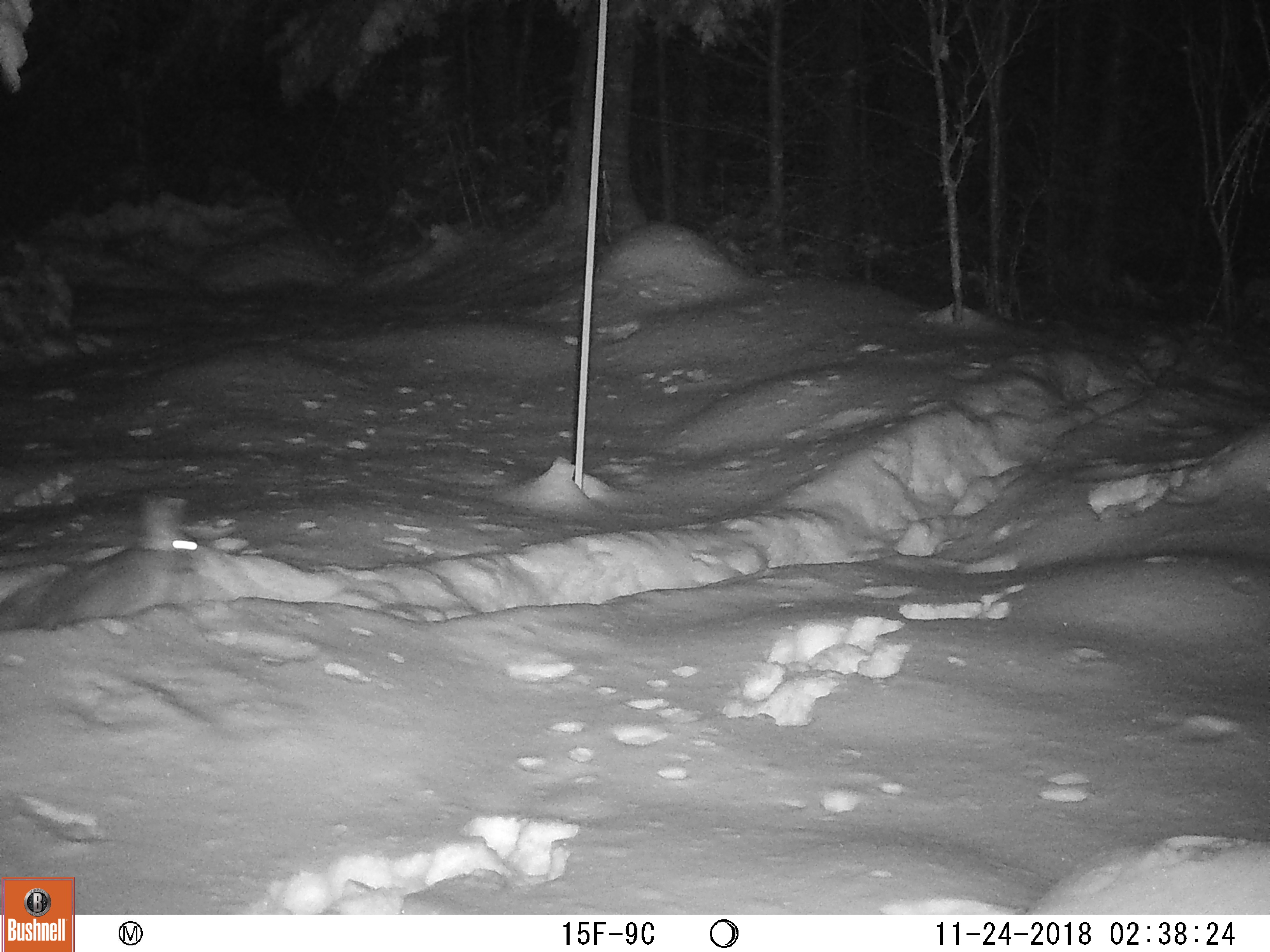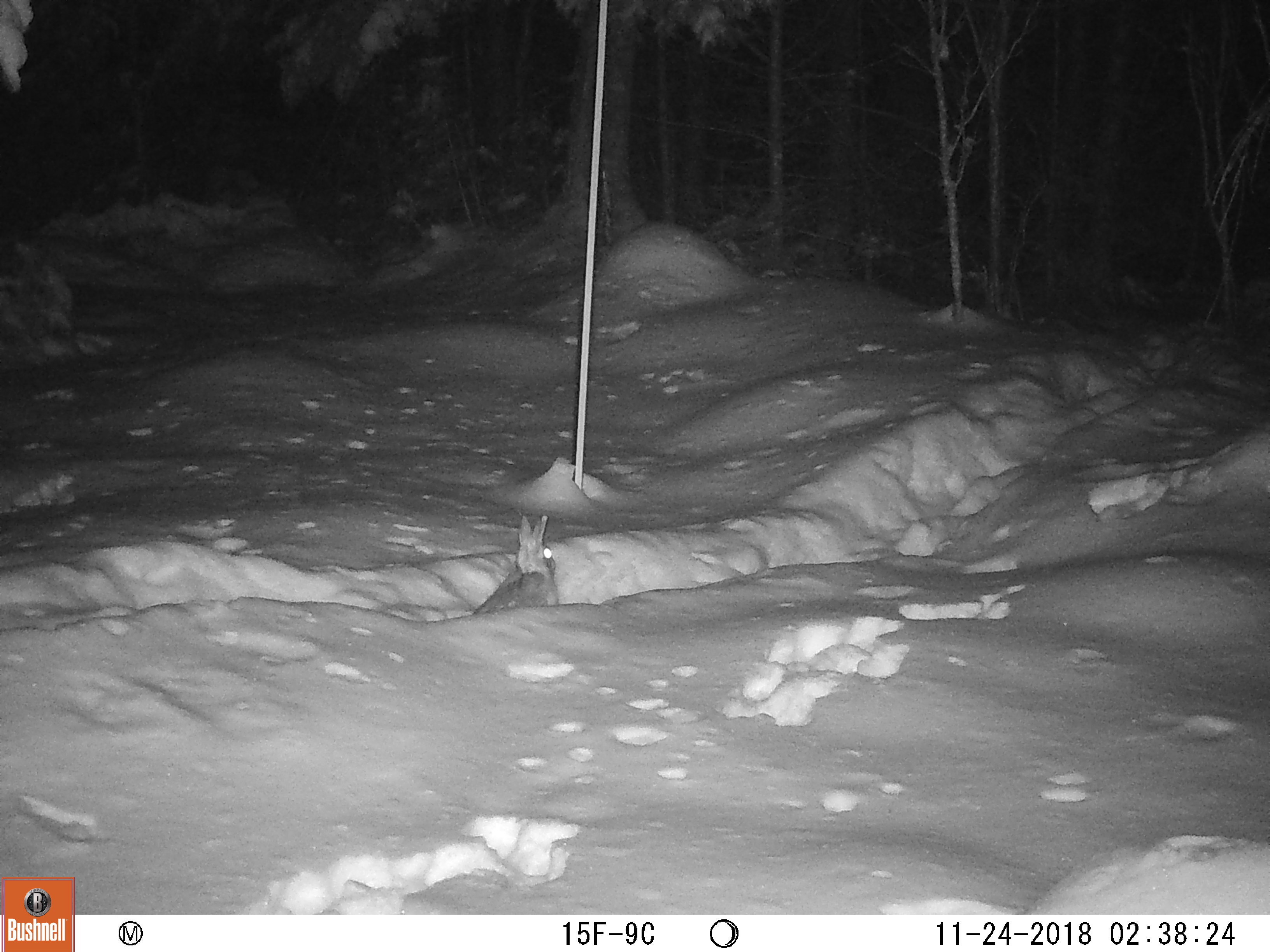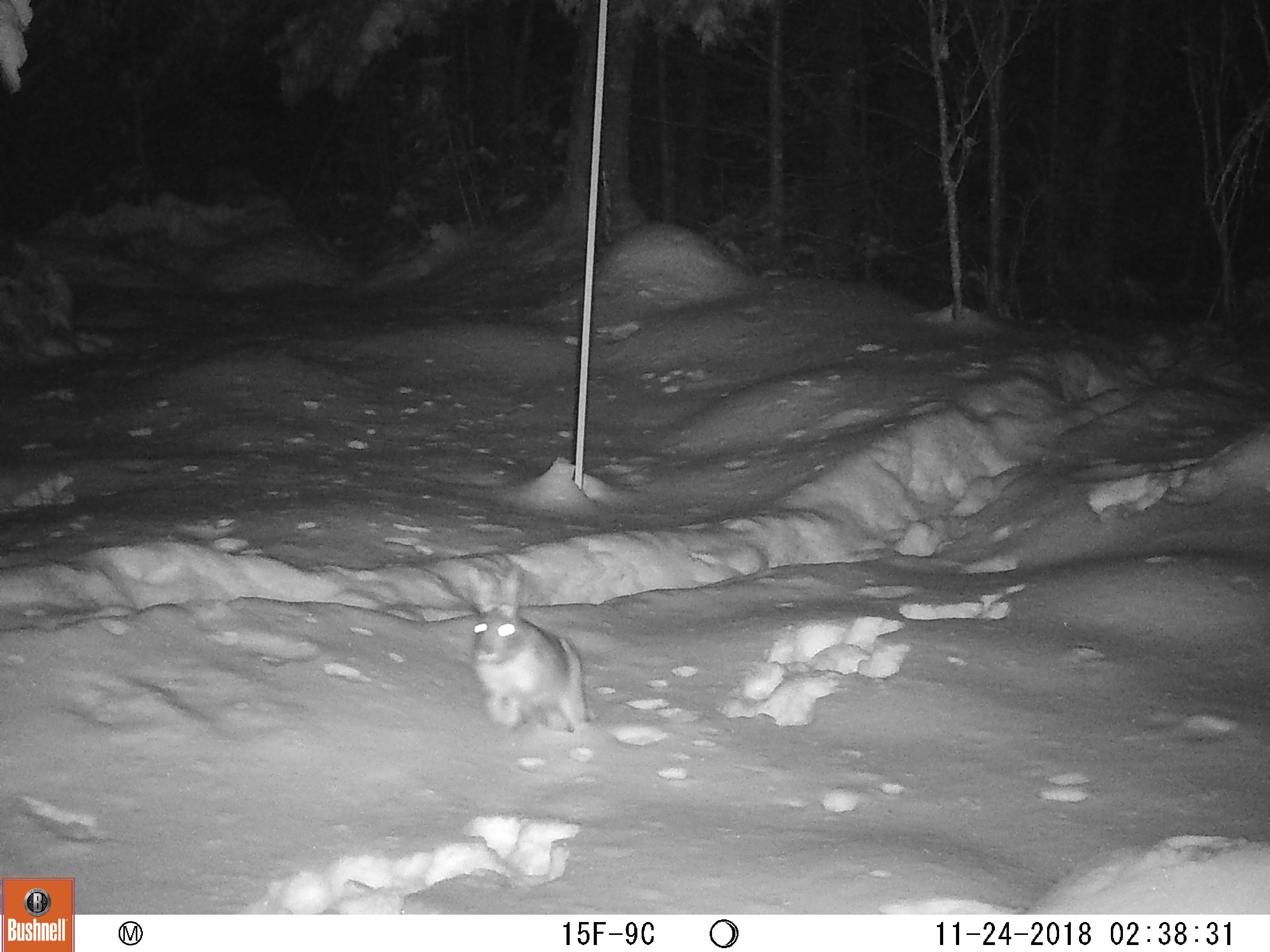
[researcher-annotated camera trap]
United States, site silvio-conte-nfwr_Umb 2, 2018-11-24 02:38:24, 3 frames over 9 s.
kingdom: Animalia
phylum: Chordata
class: Mammalia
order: Lagomorpha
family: Leporidae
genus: Lepus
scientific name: Lepus americanus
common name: snowshoe hare